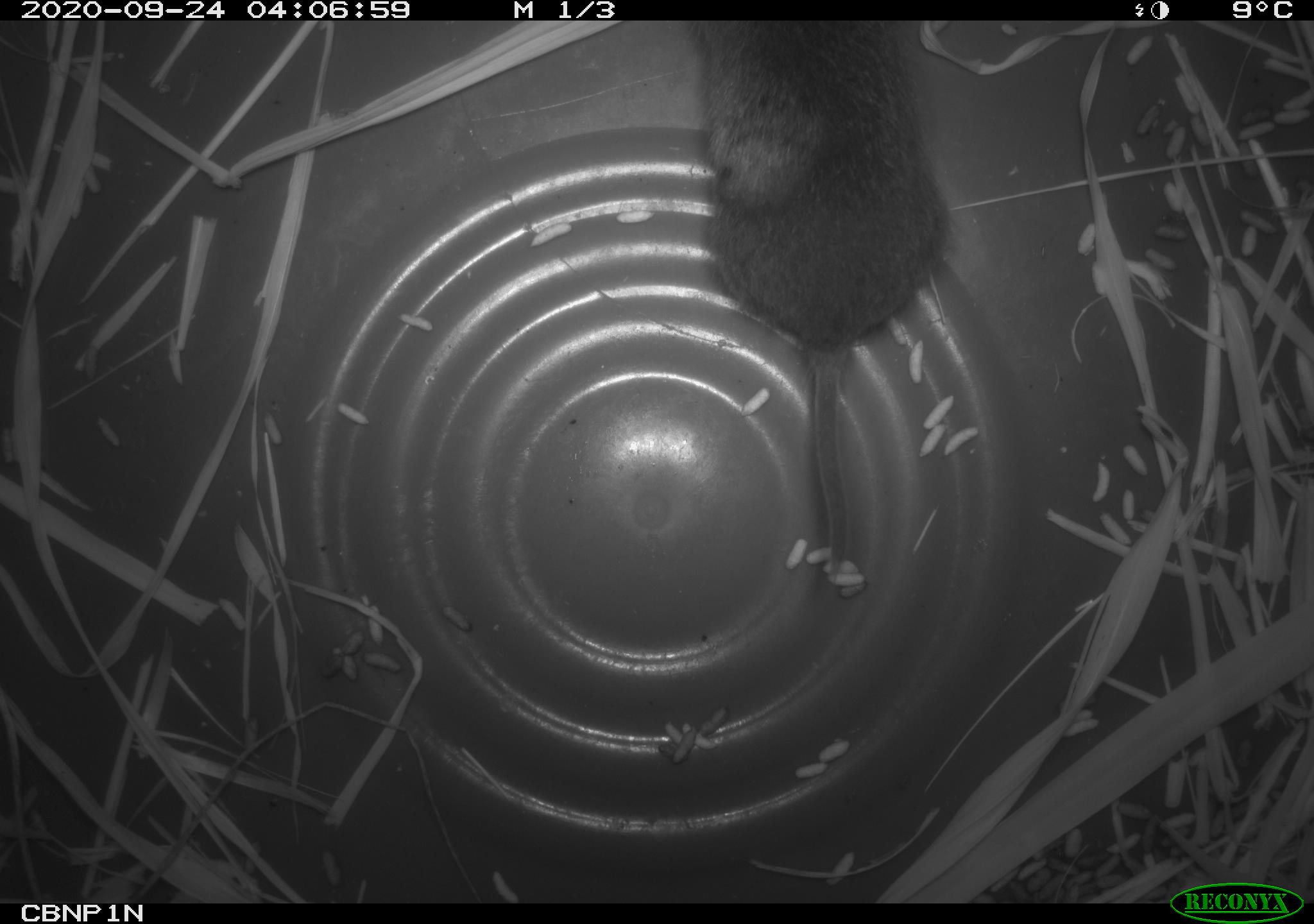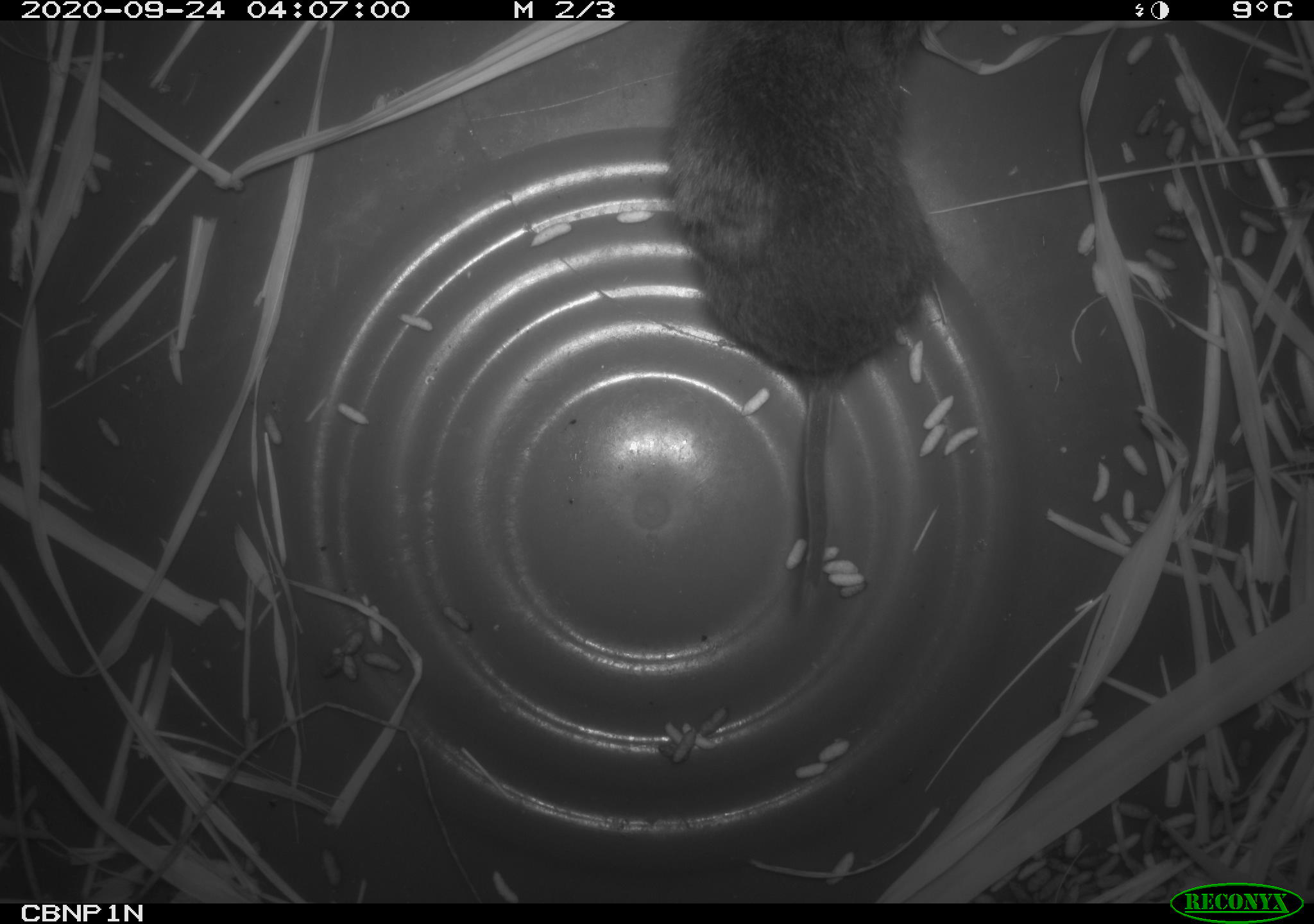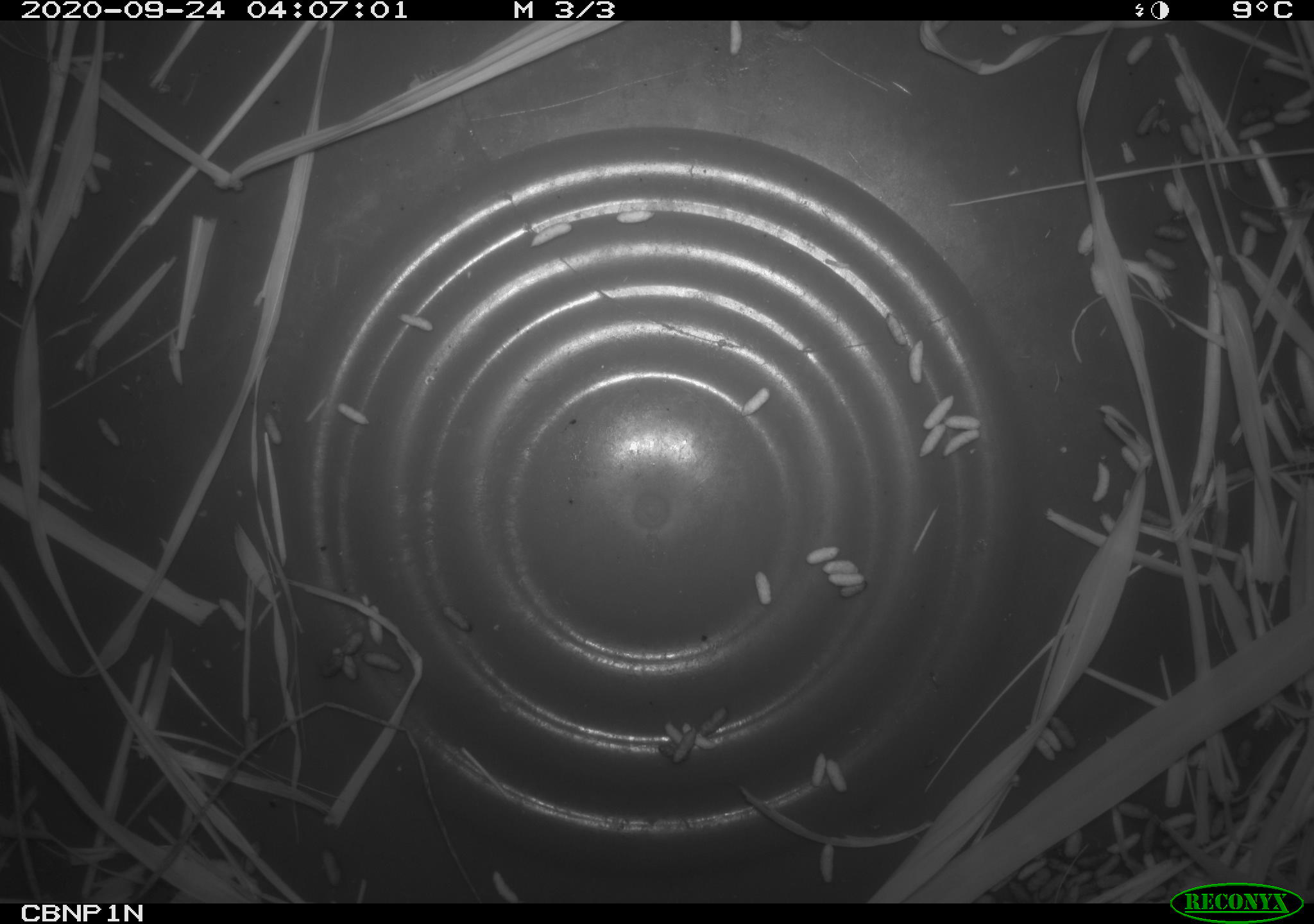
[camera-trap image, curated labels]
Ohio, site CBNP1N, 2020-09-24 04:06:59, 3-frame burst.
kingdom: Animalia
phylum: Chordata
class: Mammalia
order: Rodentia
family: Cricetidae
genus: Microtus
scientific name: Microtus pennsylvanicus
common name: meadow vole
Meadow vole (Microtus pennsylvanicus).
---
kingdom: Animalia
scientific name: Animalia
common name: animal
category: invertebrate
Invertebrate (animal) (Animalia).